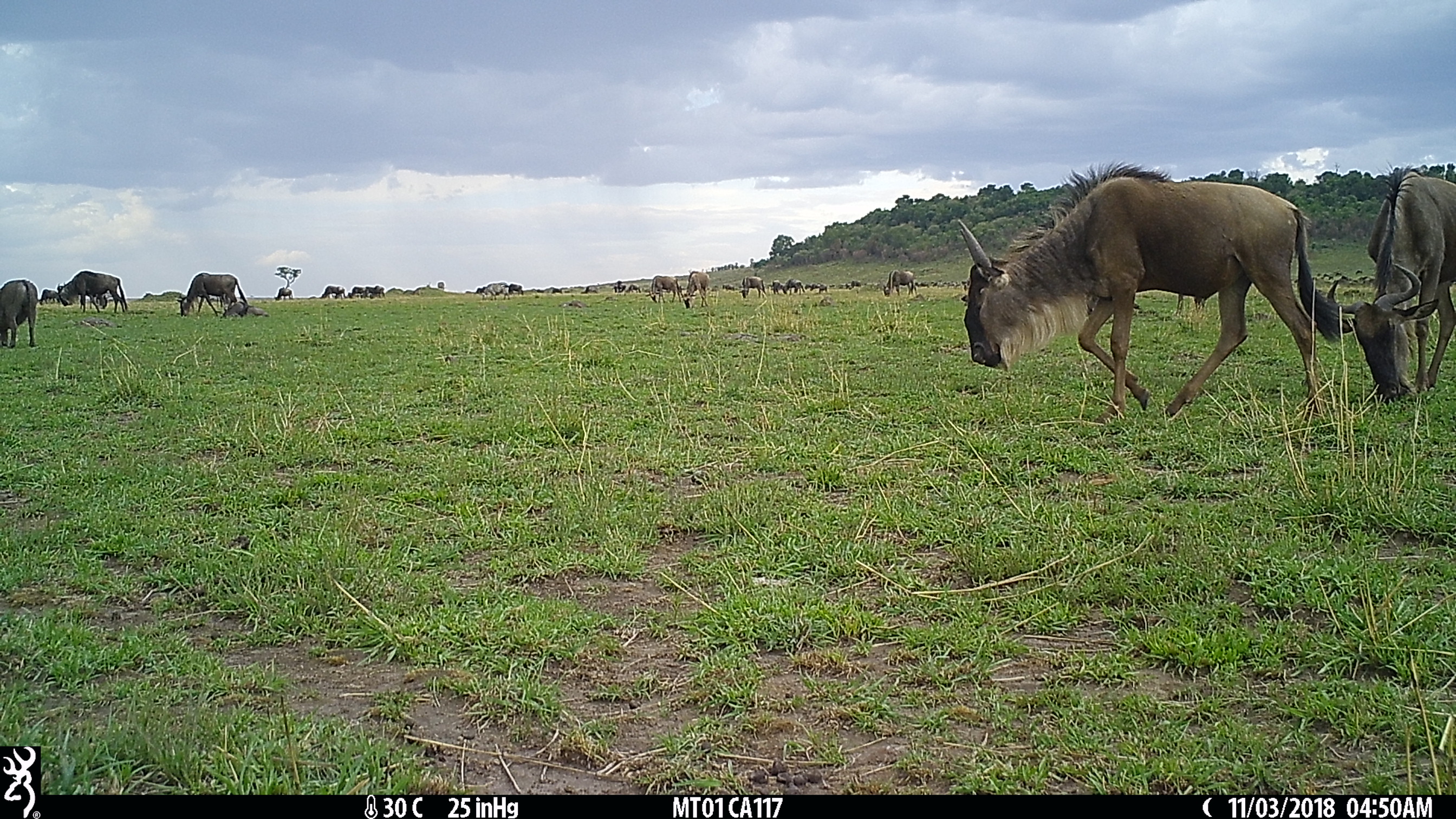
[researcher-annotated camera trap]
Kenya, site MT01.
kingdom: Animalia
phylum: Chordata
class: Mammalia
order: Artiodactyla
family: Bovidae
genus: Connochaetes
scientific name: Connochaetes taurinus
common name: blue wildebeest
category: wildebeest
Wildebeest (blue wildebeest) (Connochaetes taurinus).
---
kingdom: Animalia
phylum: Chordata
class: Mammalia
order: Artiodactyla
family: Suidae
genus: Phacochoerus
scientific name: Phacochoerus africanus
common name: common warthog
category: warthog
Warthog (common warthog) (Phacochoerus africanus).